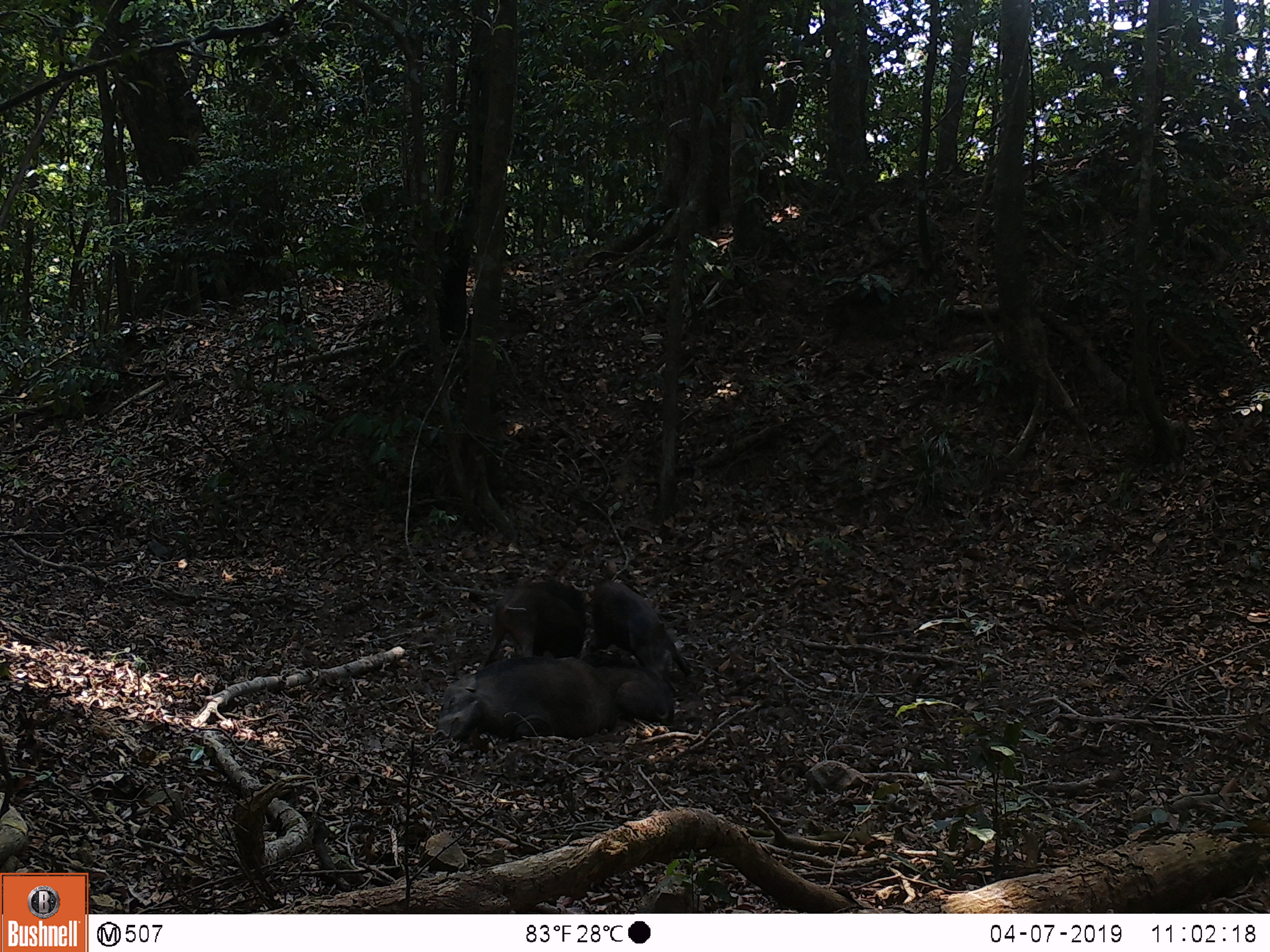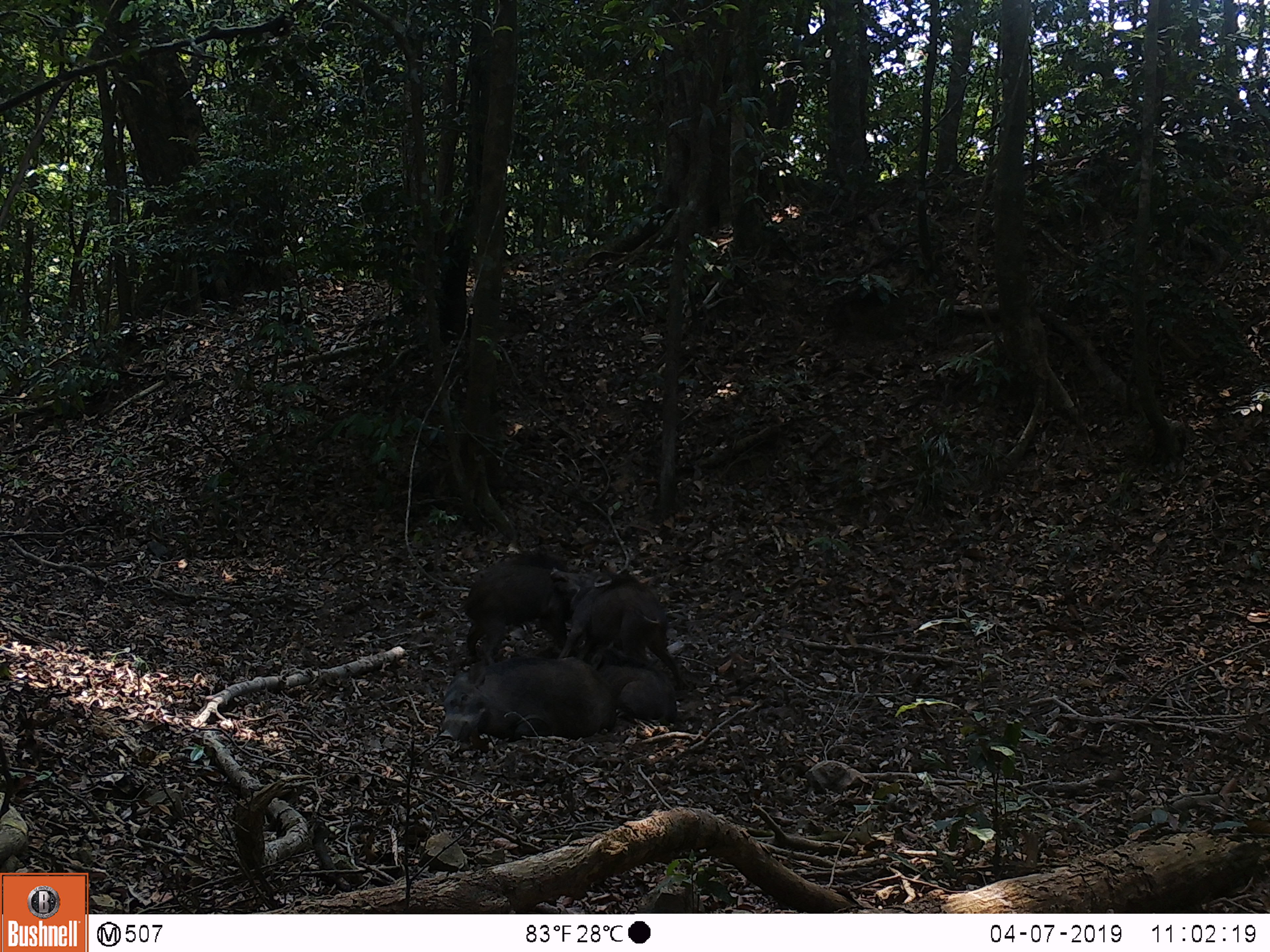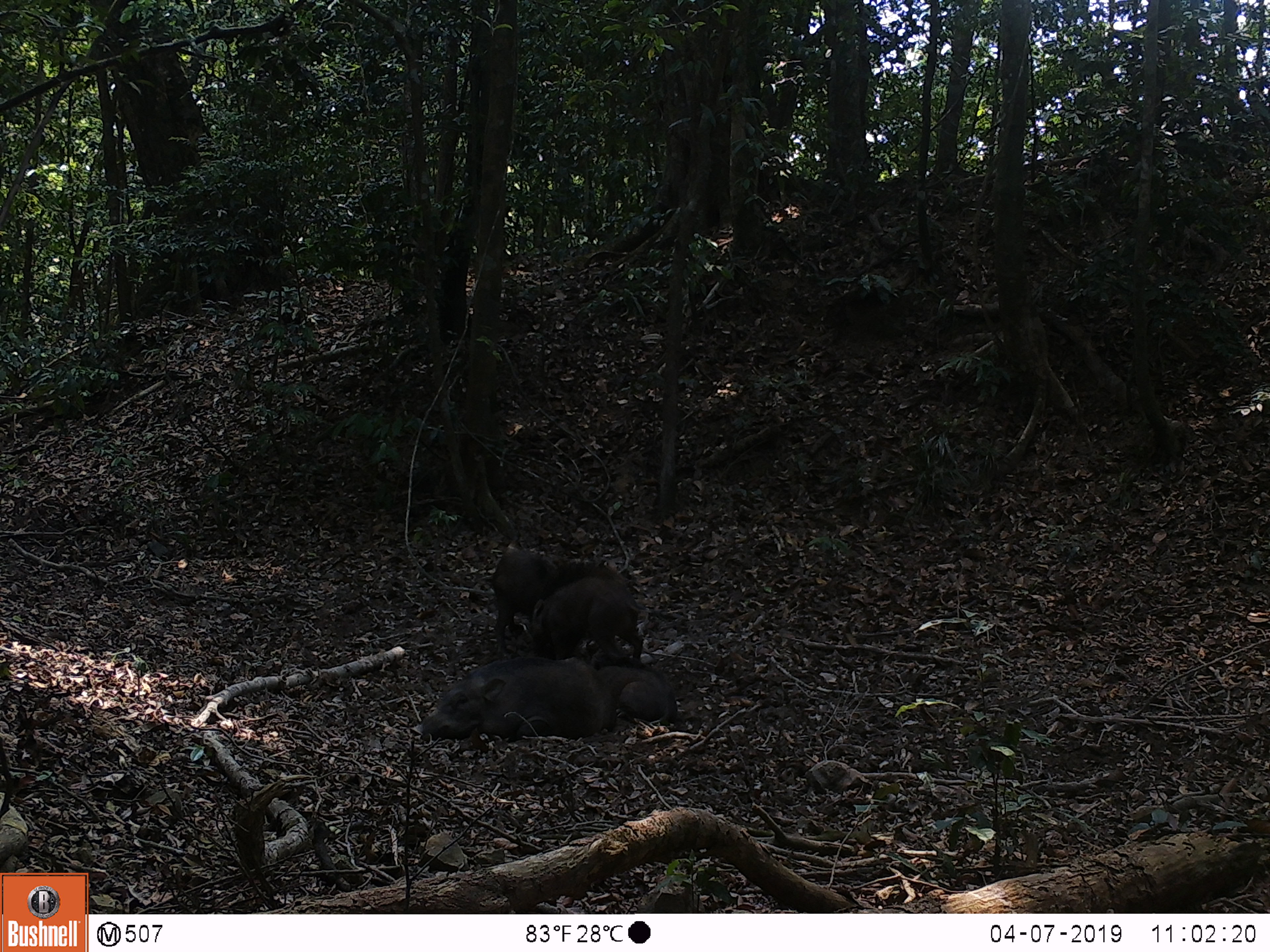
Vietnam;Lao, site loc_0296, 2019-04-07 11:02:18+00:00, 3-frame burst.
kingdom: Animalia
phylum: Chordata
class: Mammalia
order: Artiodactyla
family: Suidae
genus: Sus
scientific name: Sus scrofa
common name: eurasian wild pig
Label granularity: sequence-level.